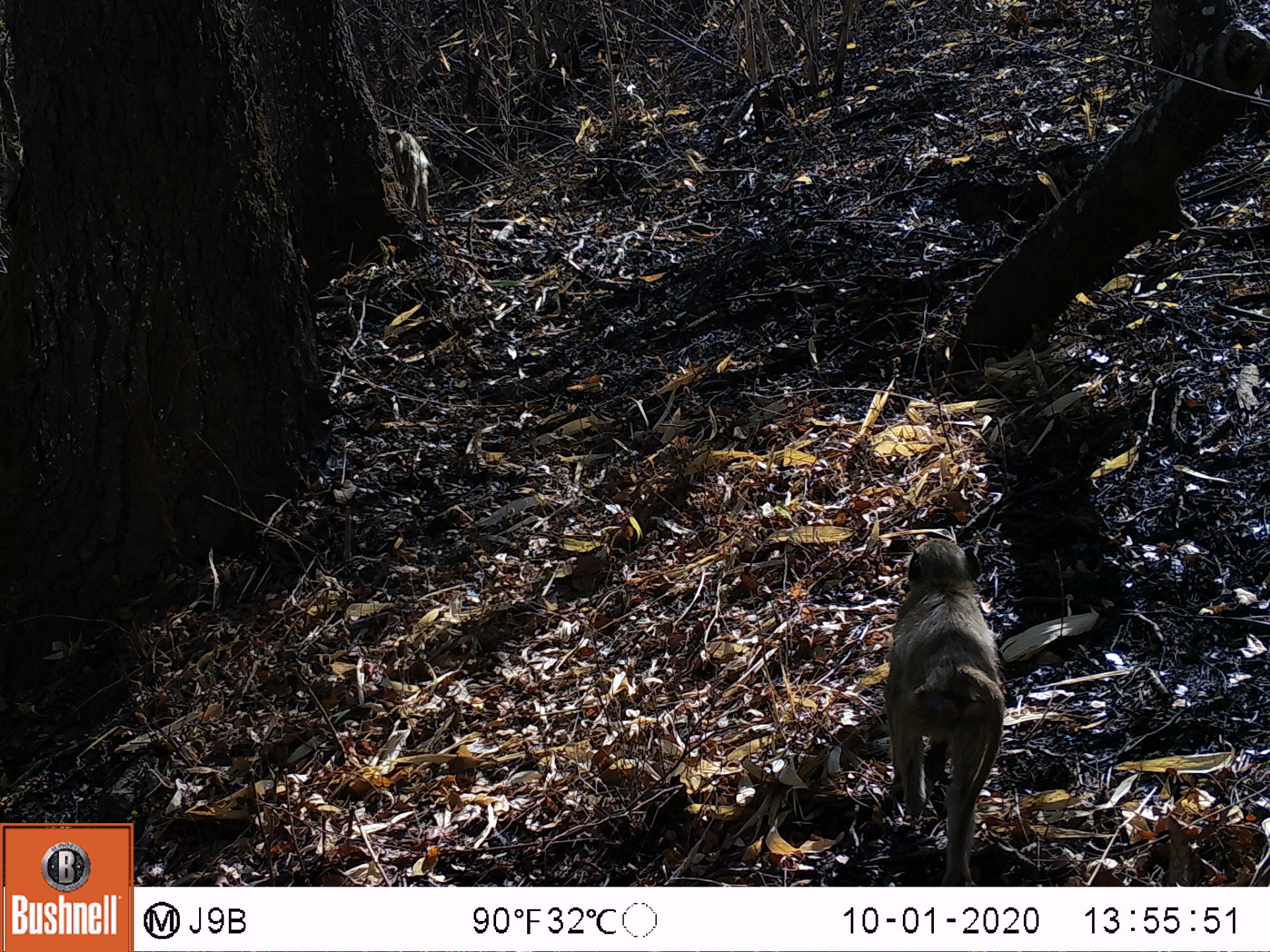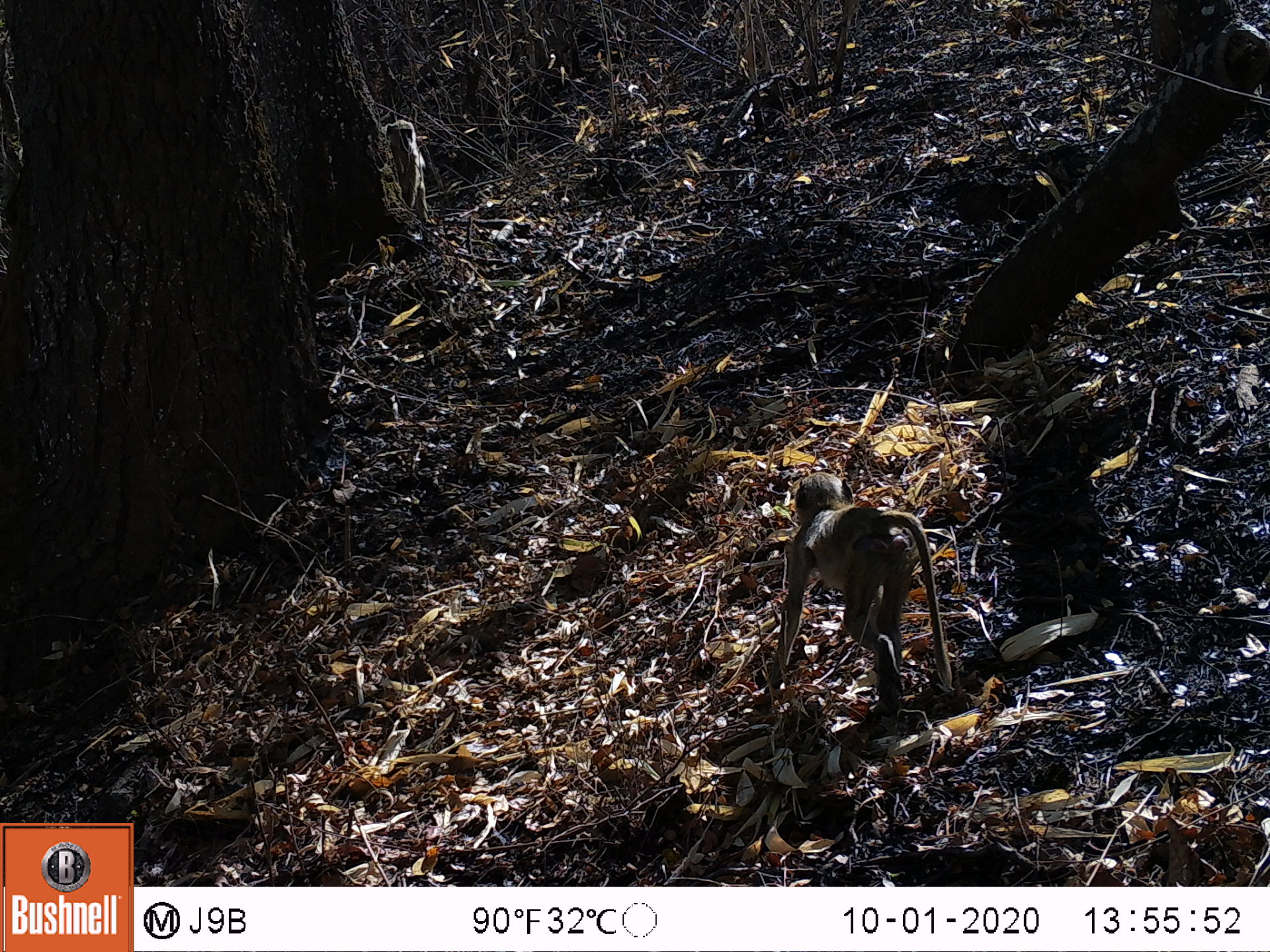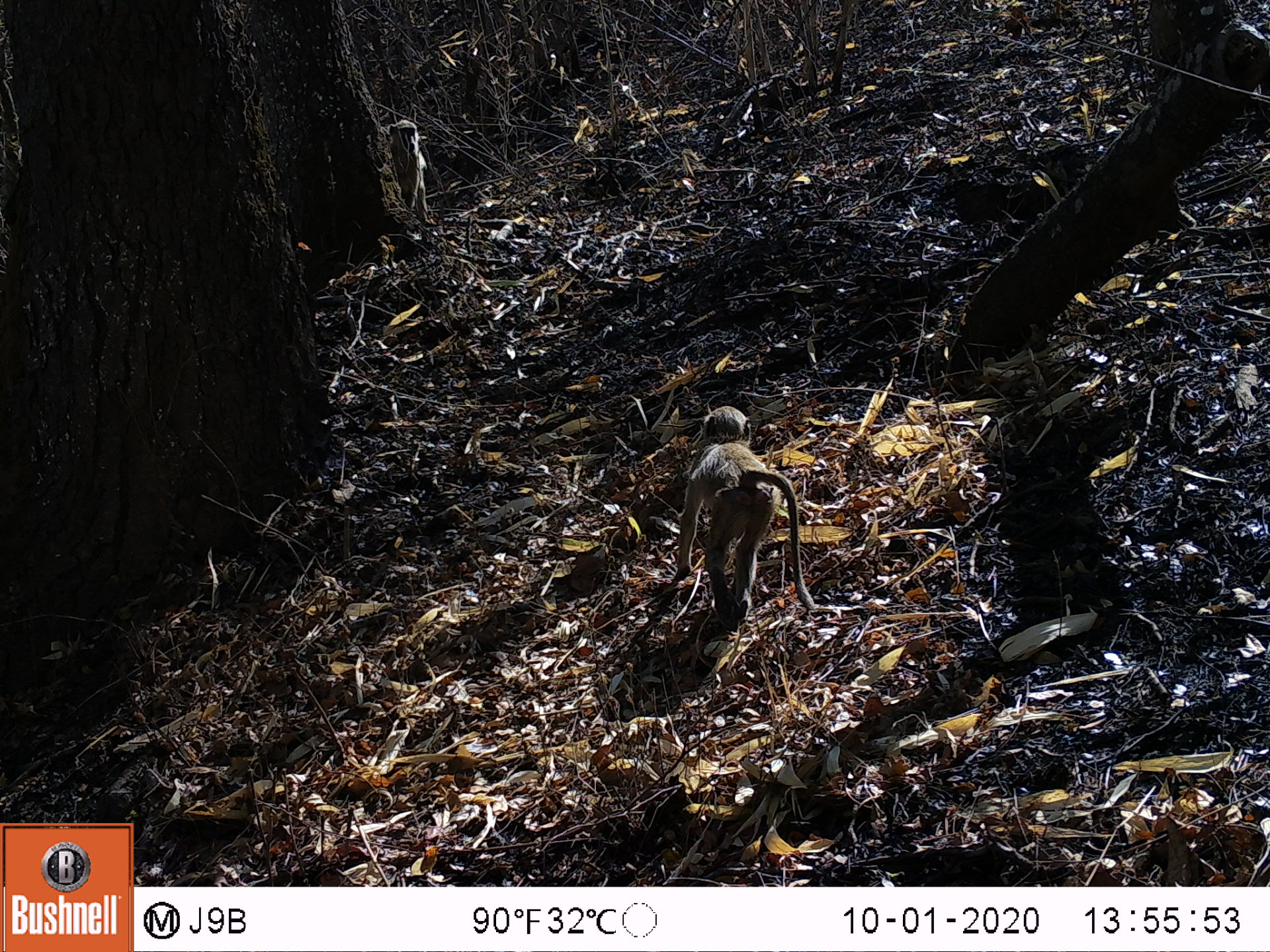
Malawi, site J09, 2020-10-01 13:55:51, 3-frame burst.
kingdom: Animalia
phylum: Chordata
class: Mammalia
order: Primates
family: Cercopithecidae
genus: Papio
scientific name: Papio cynocephalus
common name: yellow baboon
Yellow baboon (Papio cynocephalus), count 2.